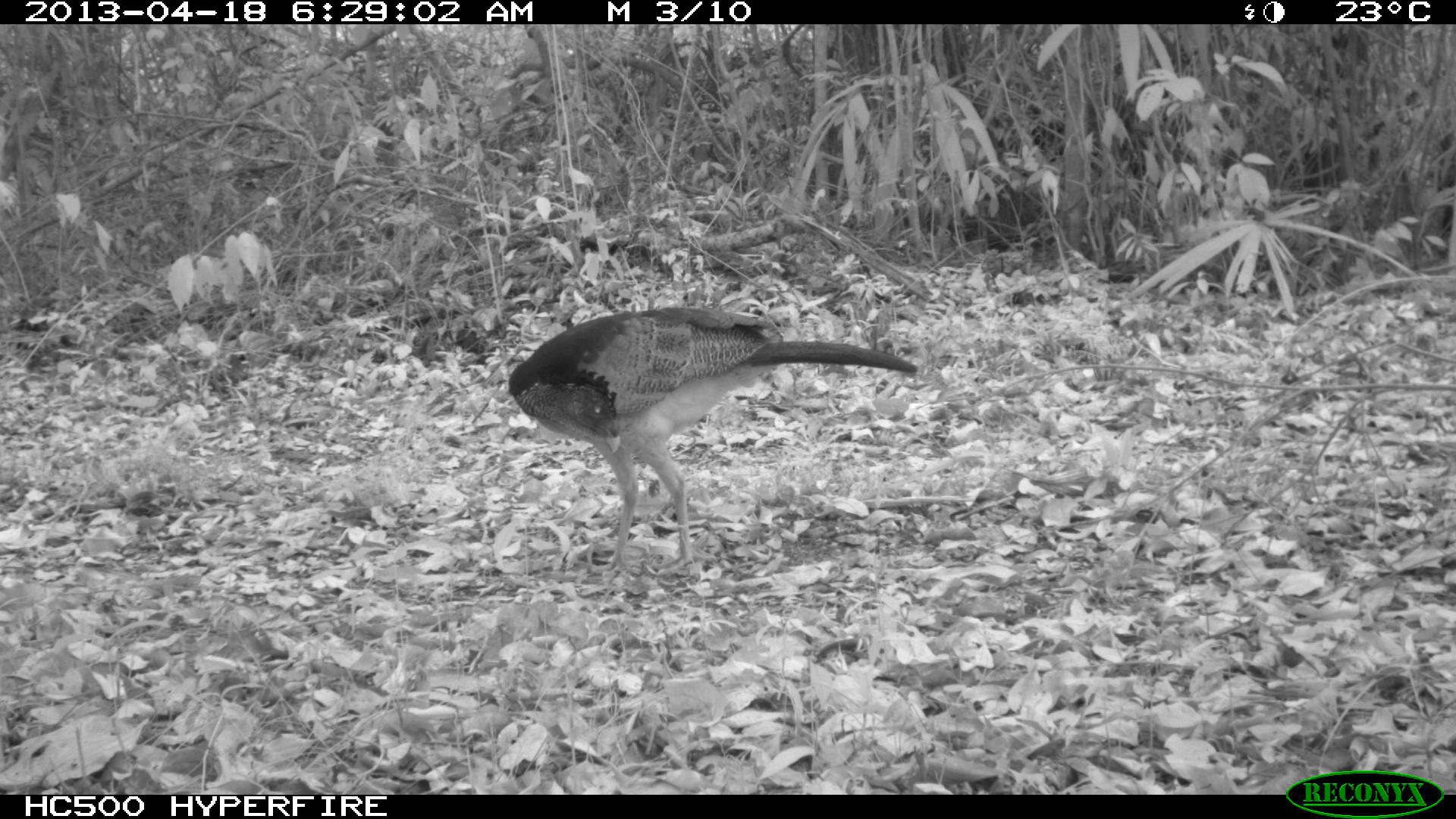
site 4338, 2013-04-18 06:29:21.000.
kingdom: Animalia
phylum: Chordata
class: Aves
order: Galliformes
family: Cracidae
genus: Crax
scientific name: Crax rubra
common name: great curassow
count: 1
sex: female